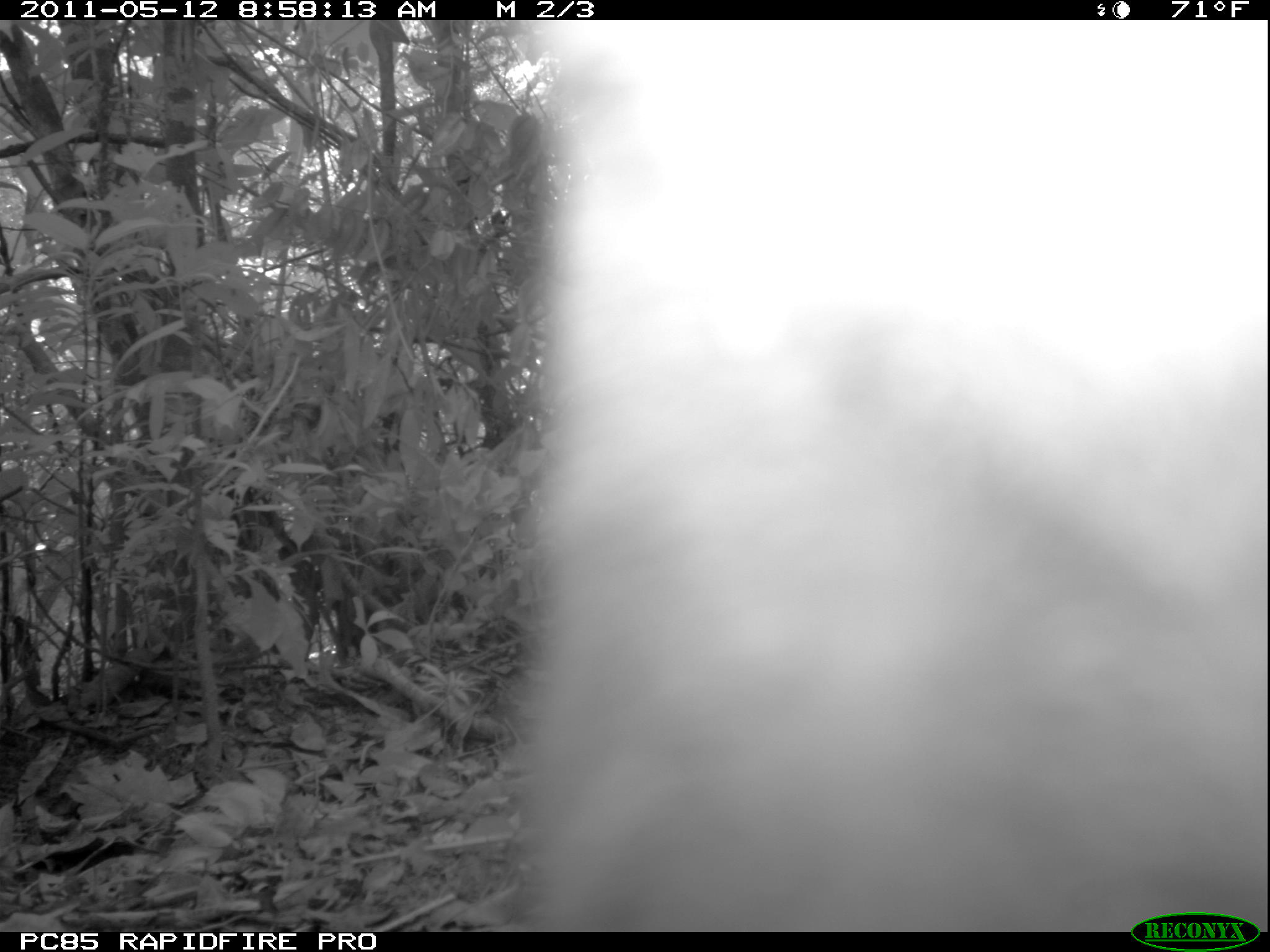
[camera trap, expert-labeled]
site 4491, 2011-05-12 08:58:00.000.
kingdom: Animalia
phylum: Chordata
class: Mammalia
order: Carnivora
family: Eupleridae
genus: Galidia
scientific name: Galidia elegans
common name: ring-tailed vontsira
Galidia elegans (ring-tailed vontsira), count 1.